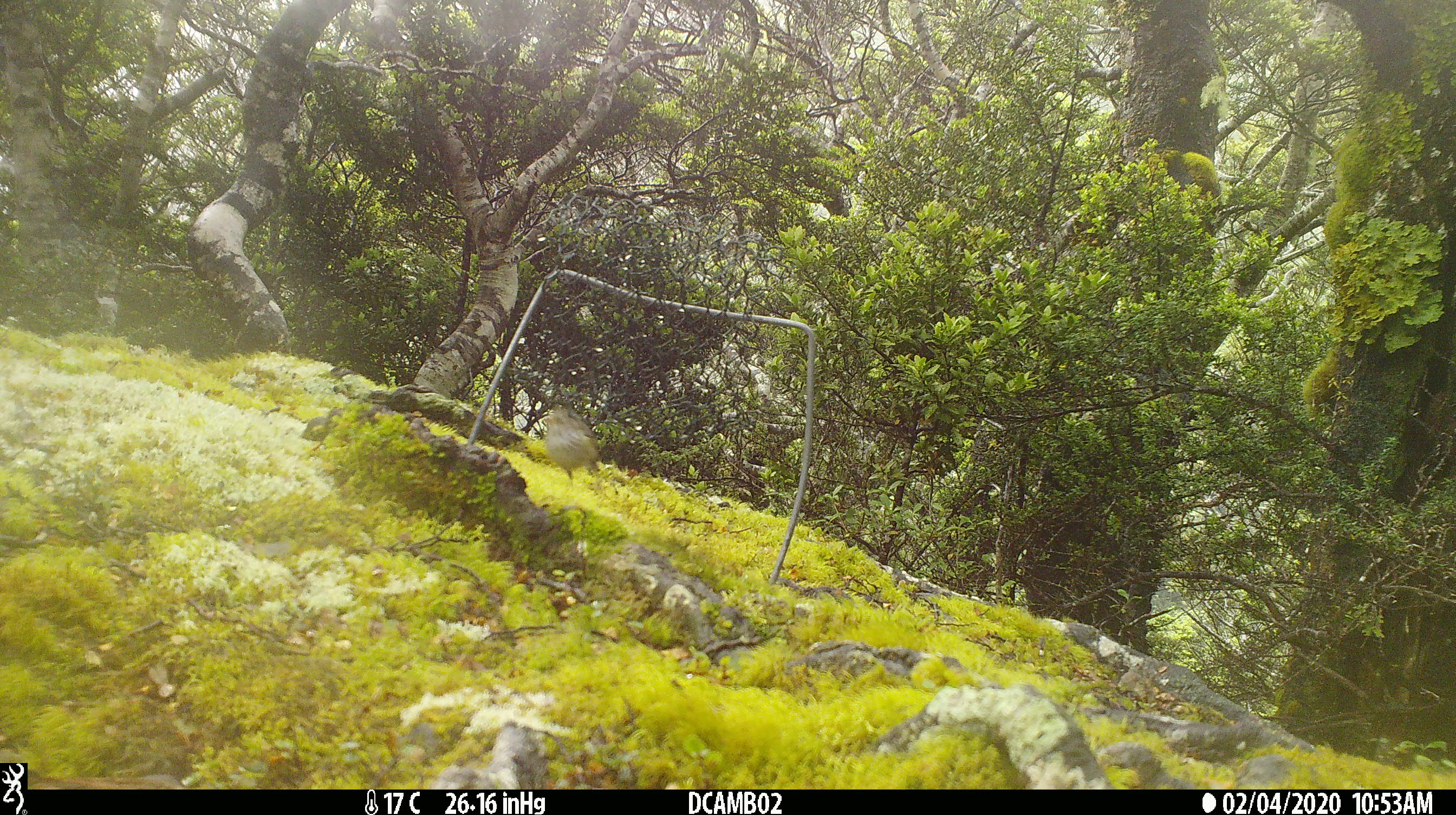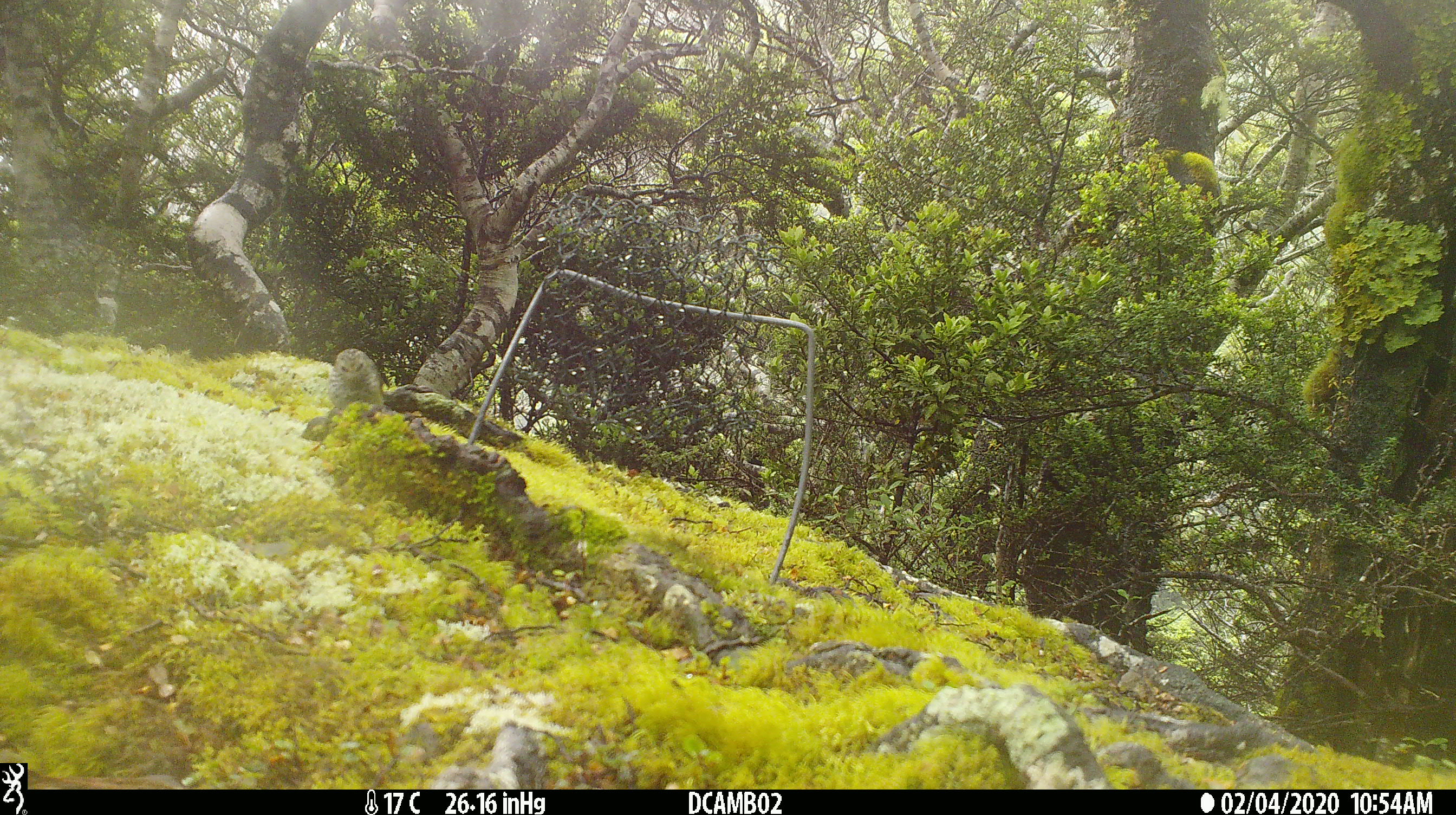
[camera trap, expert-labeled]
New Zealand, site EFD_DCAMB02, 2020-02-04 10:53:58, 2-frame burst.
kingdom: Animalia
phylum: Chordata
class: Aves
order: Passeriformes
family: Acanthisittidae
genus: Acanthisitta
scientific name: Acanthisitta chloris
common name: rifleman